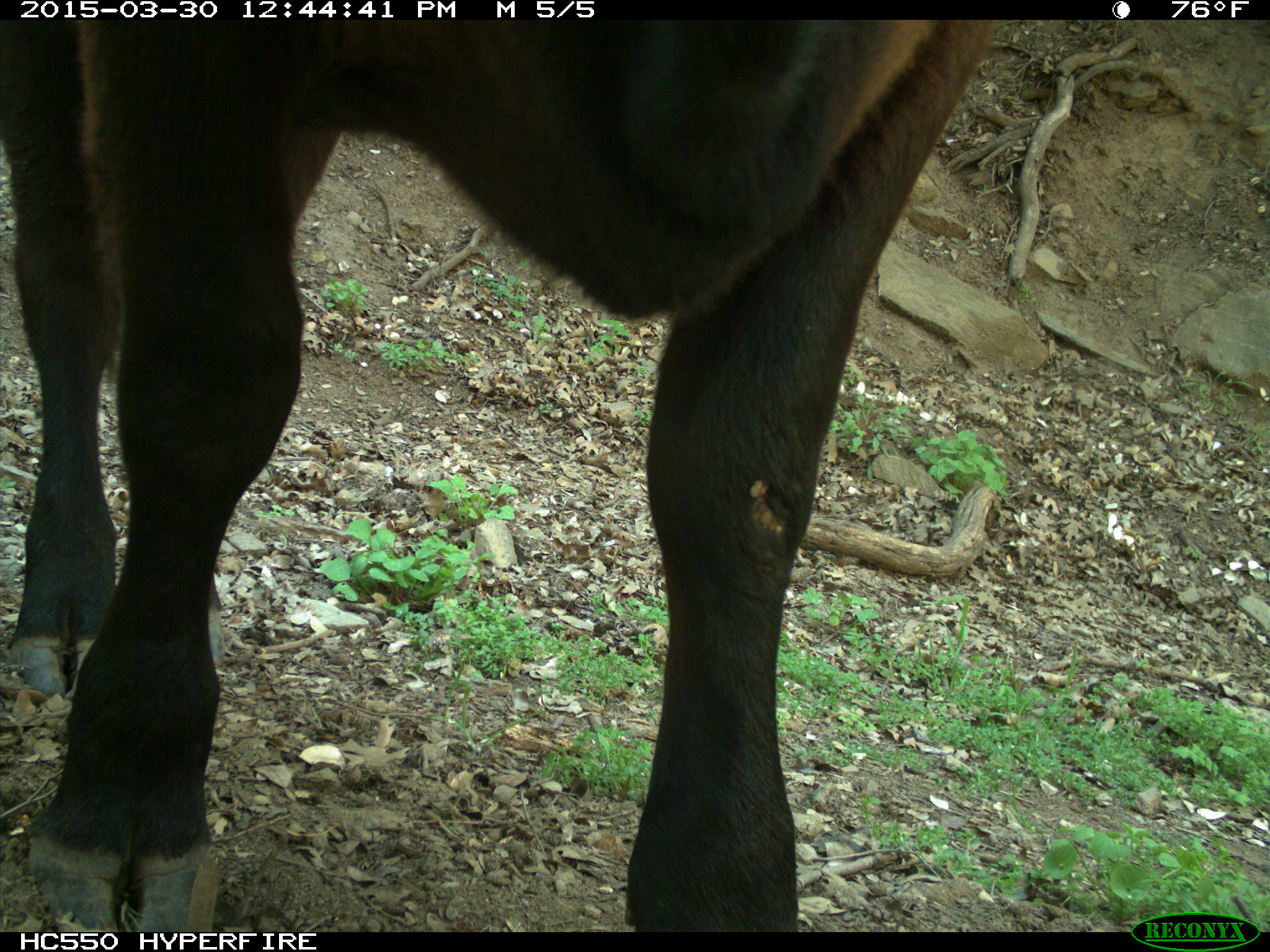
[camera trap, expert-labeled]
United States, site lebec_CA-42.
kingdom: Animalia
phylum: Chordata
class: Mammalia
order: Artiodactyla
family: Bovidae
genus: Bos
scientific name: Bos taurus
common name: domestic cow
Bos taurus (domestic cow).